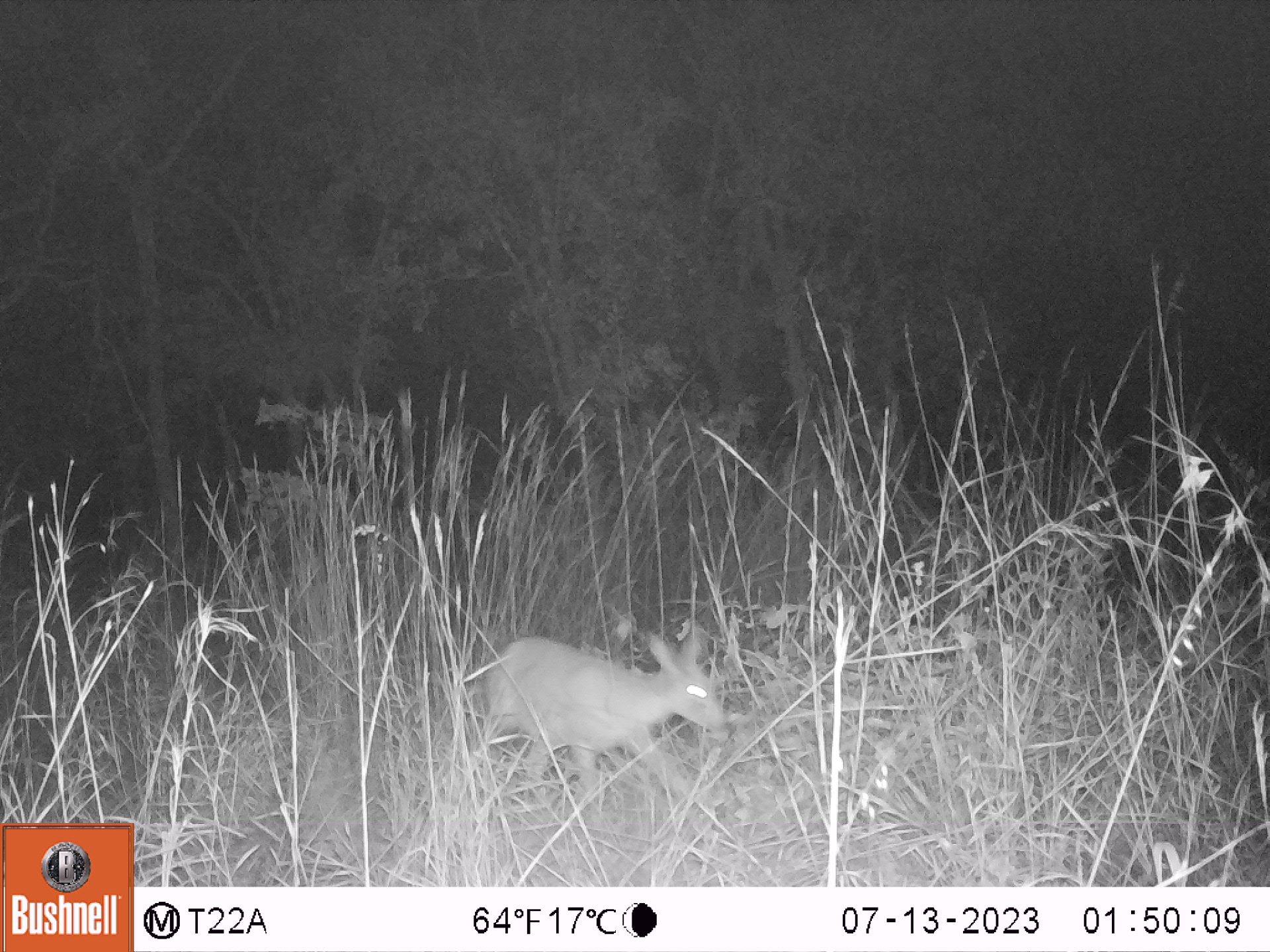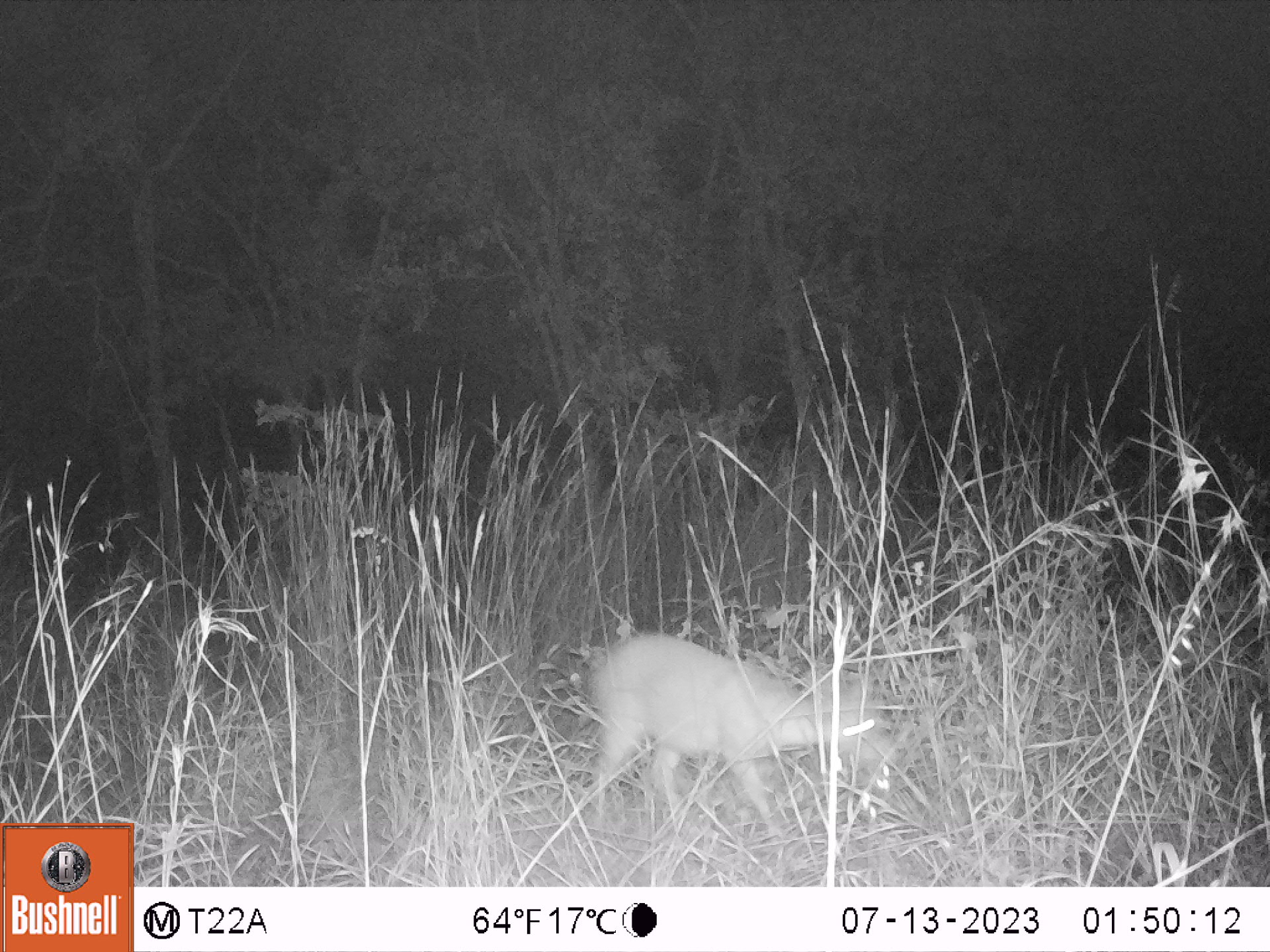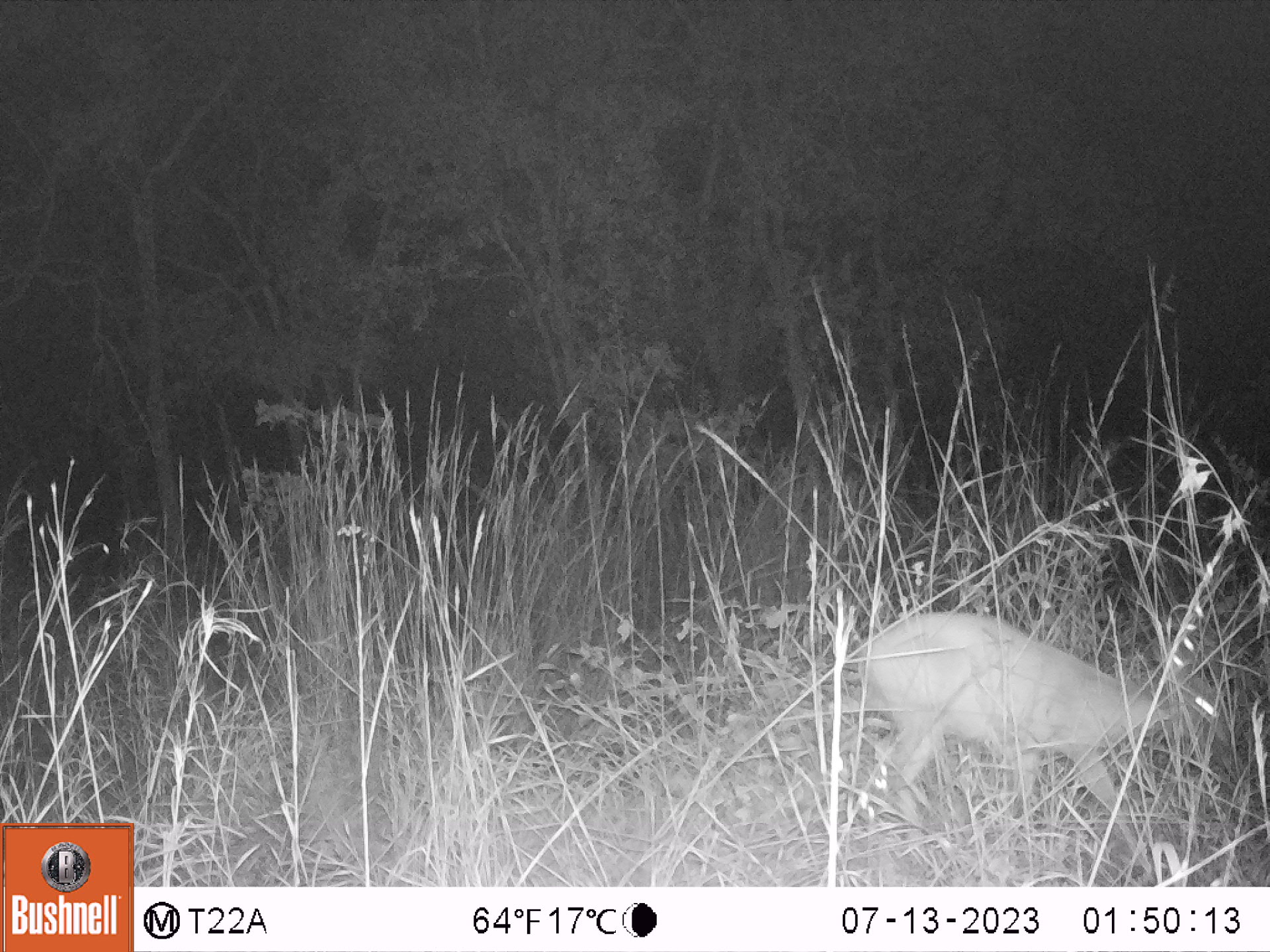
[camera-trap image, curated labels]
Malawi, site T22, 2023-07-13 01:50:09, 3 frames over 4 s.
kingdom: Animalia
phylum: Chordata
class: Mammalia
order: Artiodactyla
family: Bovidae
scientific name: Antilopinae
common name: small antelope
Small antelope (Antilopinae), count 1.